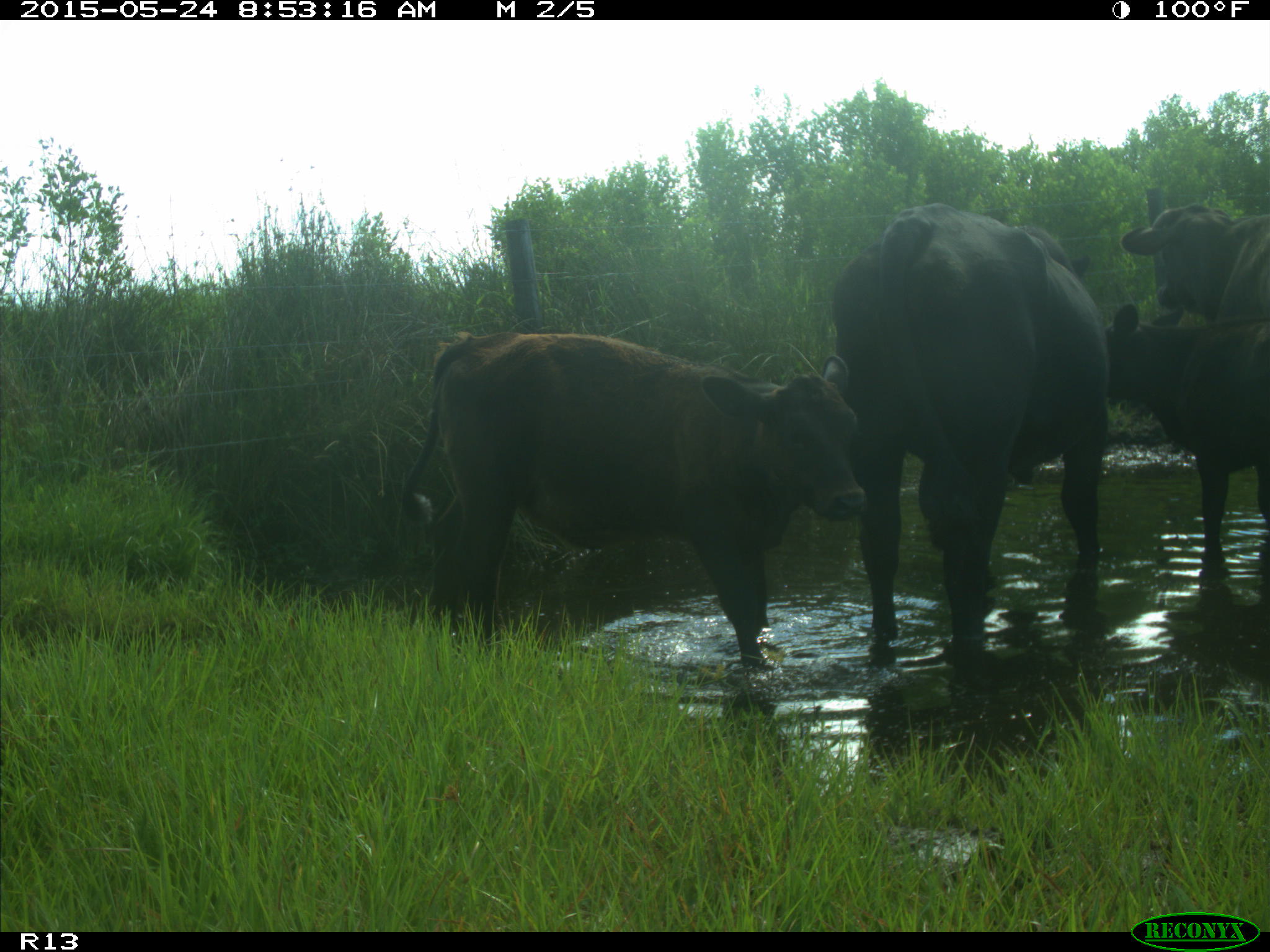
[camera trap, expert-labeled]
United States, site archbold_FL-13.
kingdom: Animalia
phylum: Chordata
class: Mammalia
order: Artiodactyla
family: Bovidae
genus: Bos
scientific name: Bos taurus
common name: domestic cow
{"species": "Bos taurus (domestic cow)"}